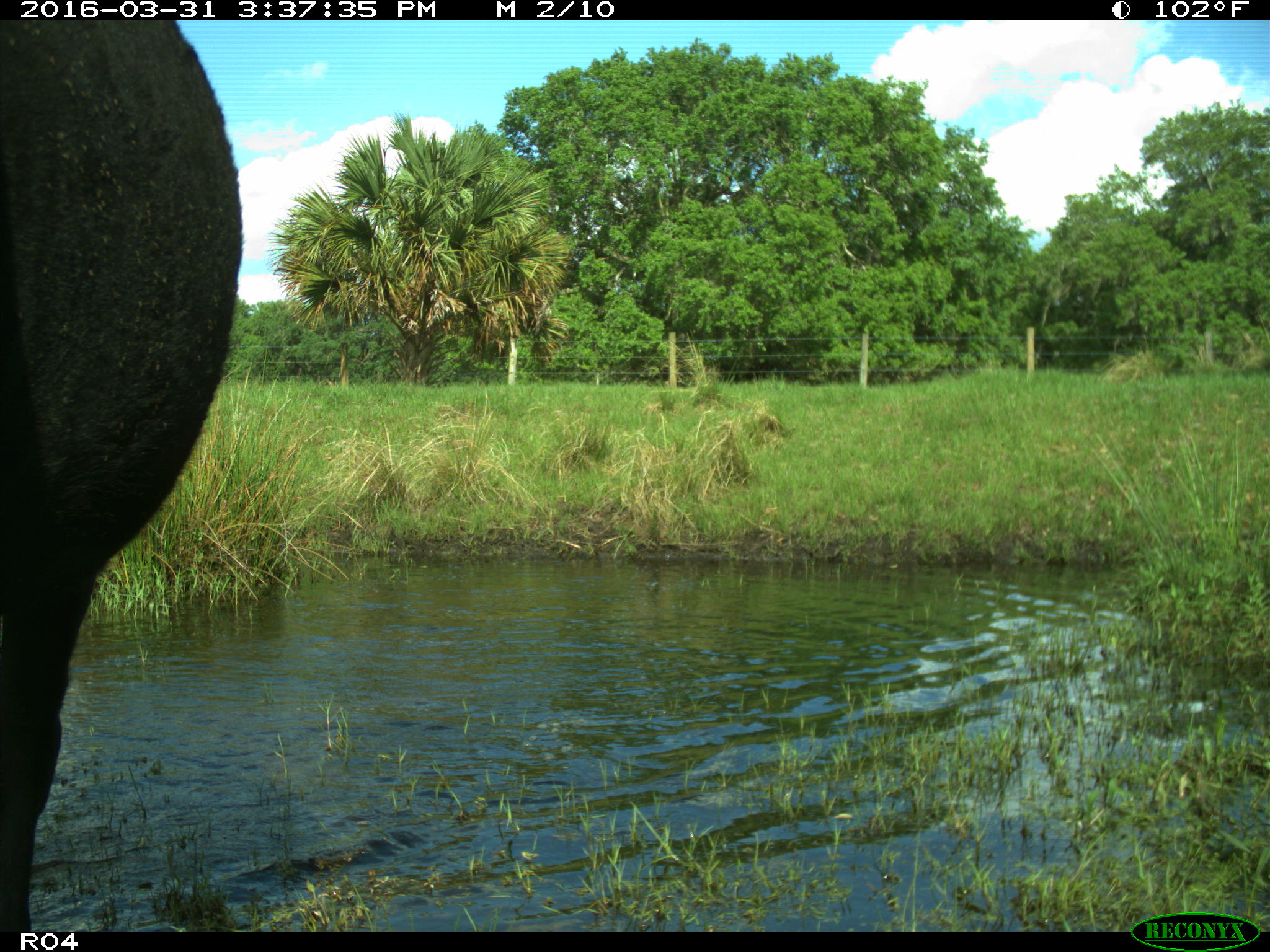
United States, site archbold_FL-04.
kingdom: Animalia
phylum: Chordata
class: Mammalia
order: Artiodactyla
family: Bovidae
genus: Bos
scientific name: Bos taurus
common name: domestic cow